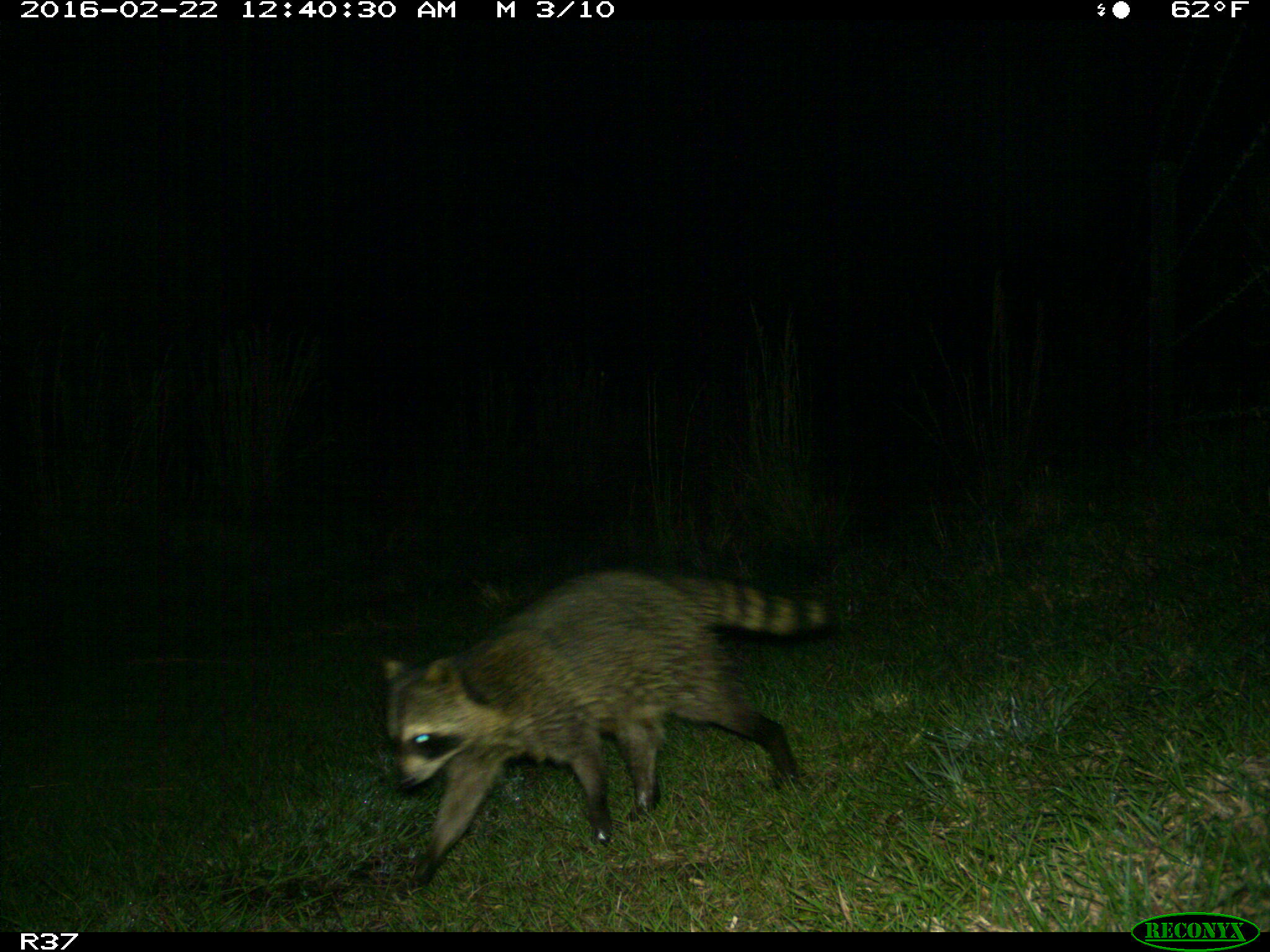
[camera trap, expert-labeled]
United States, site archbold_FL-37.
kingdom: Animalia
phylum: Chordata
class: Mammalia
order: Carnivora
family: Procyonidae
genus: Procyon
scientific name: Procyon lotor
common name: common raccoon